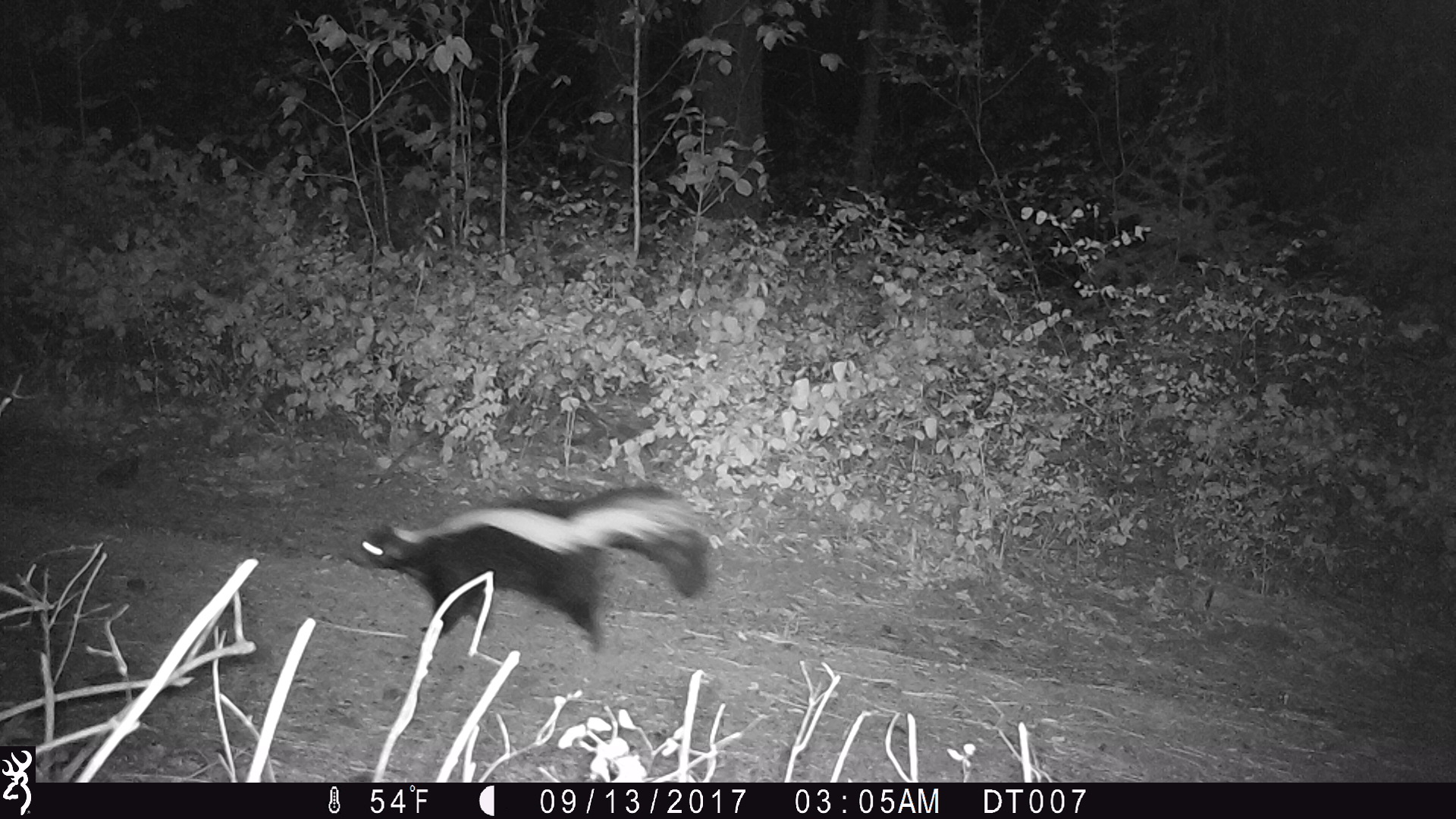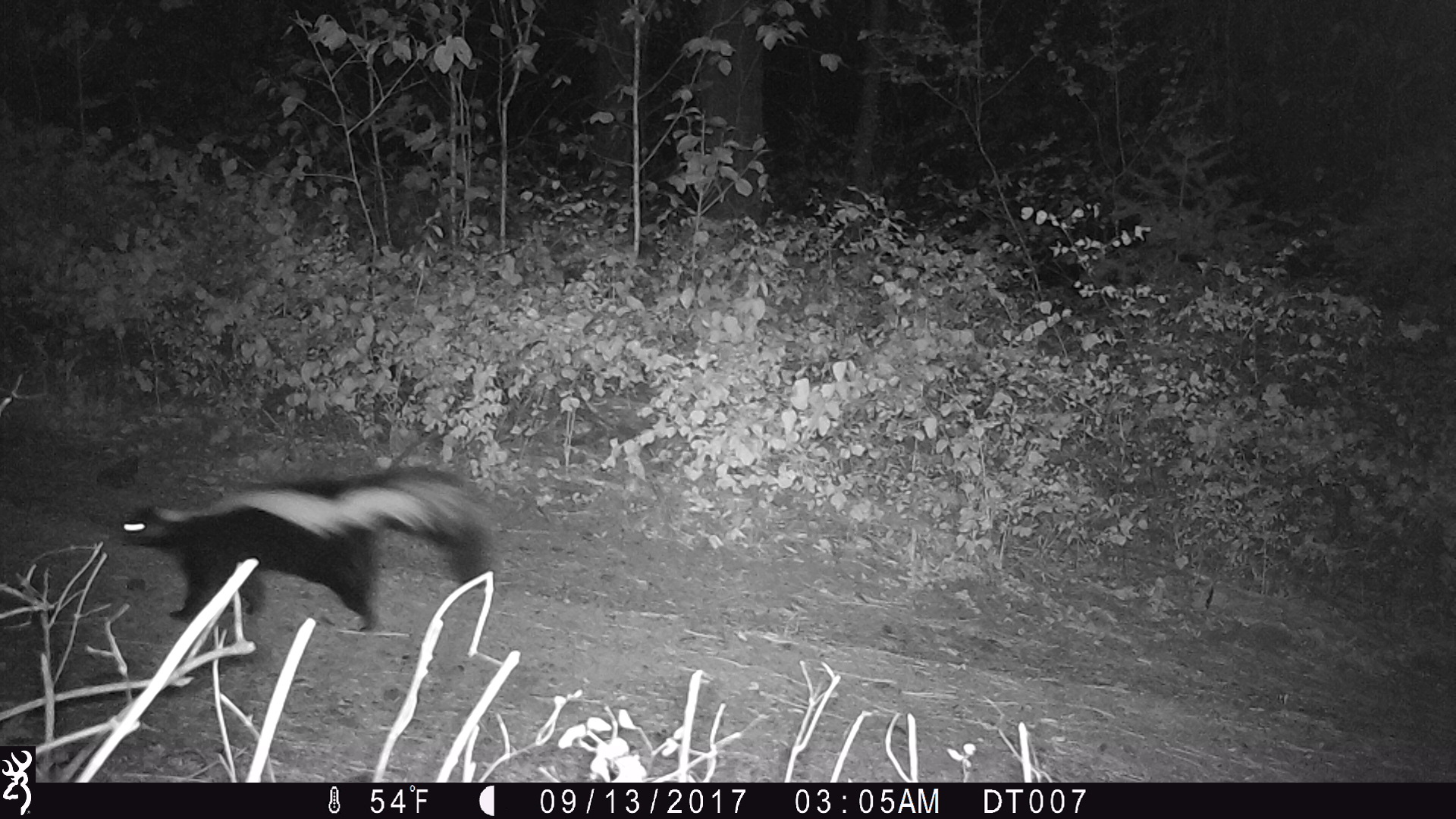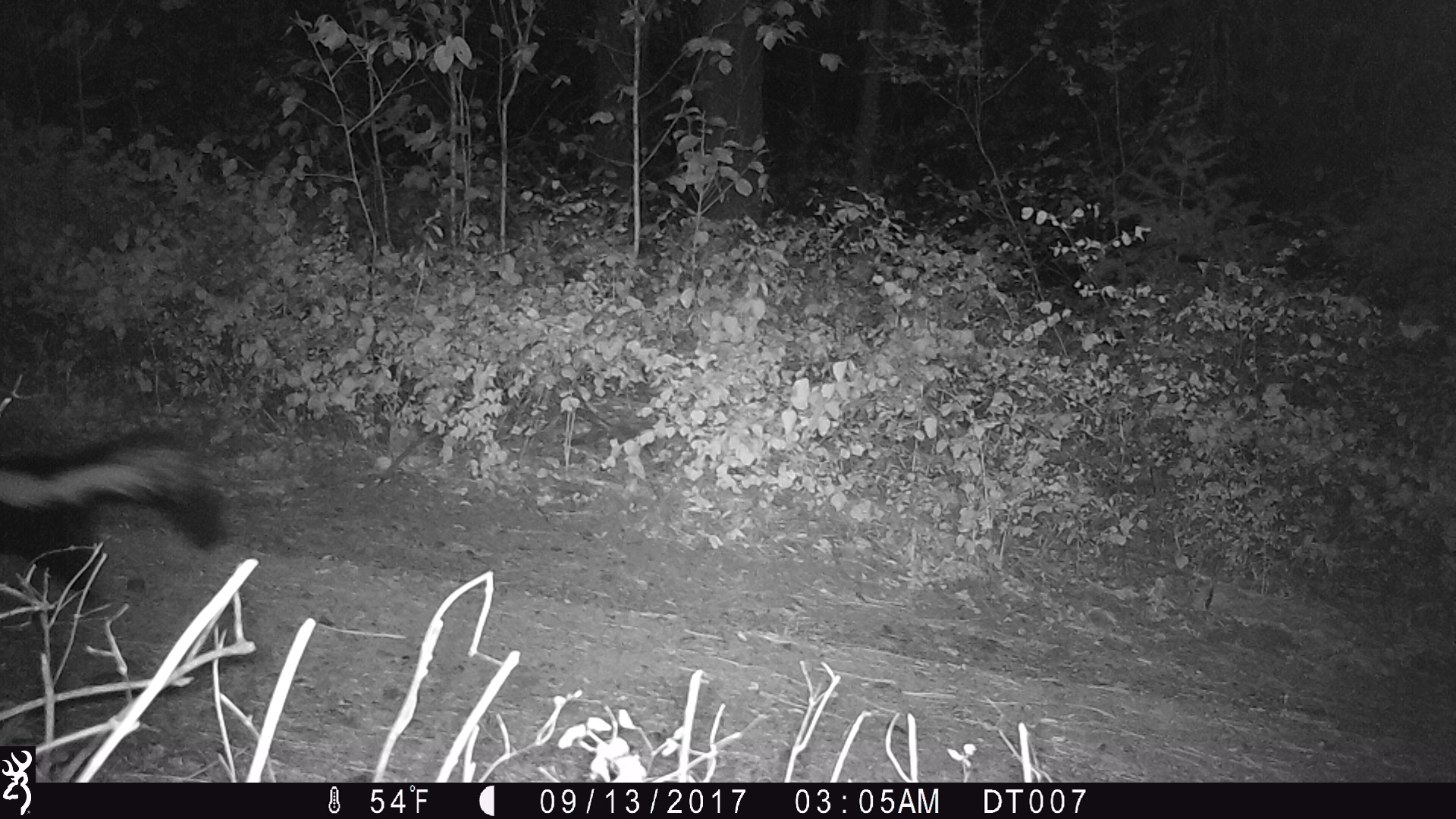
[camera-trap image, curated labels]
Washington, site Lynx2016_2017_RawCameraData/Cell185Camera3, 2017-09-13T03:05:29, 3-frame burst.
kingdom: Animalia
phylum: Chordata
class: Mammalia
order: Carnivora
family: Mephitidae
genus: Mephitis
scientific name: Mephitis mephitis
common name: striped skunk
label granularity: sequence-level